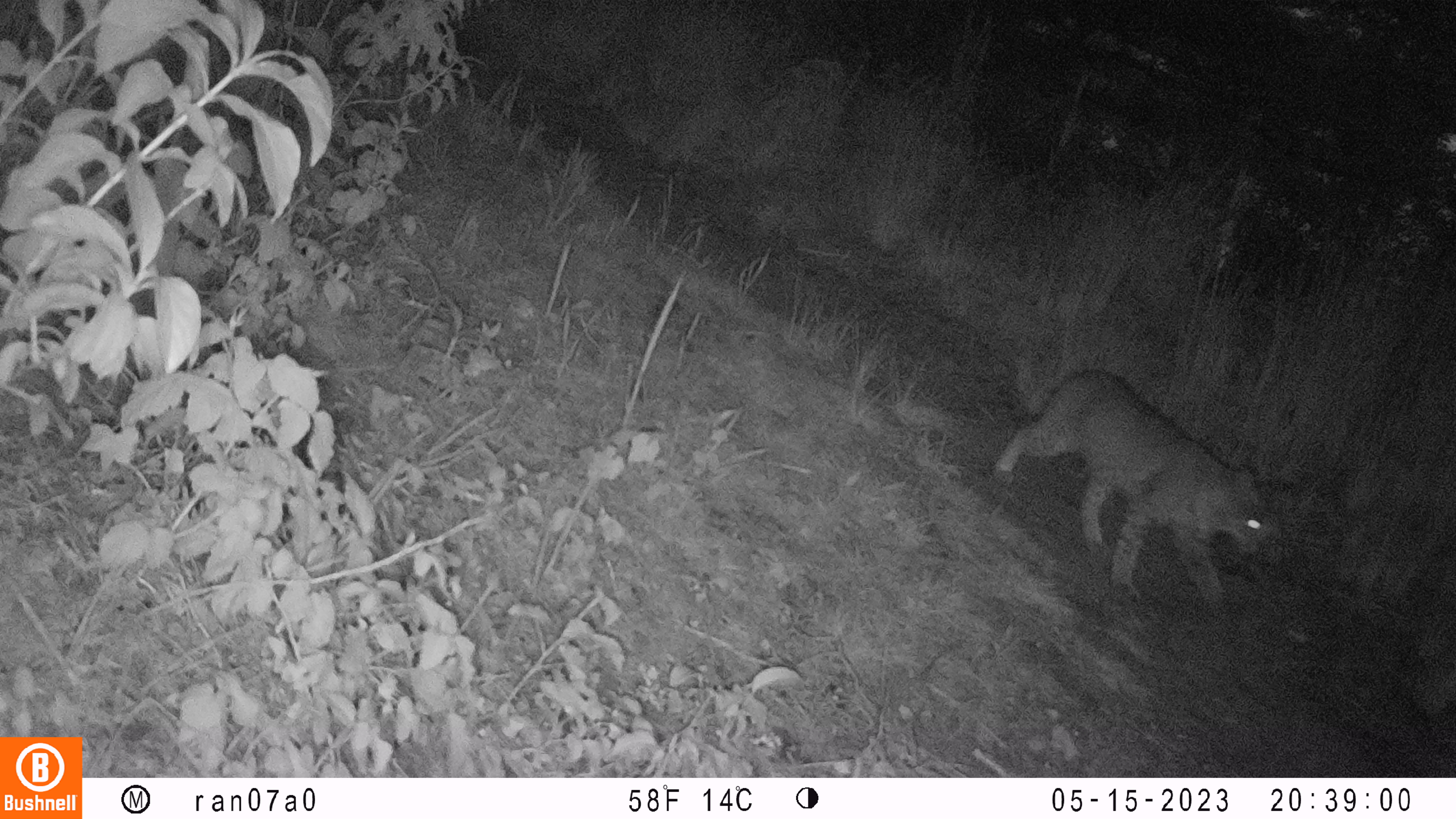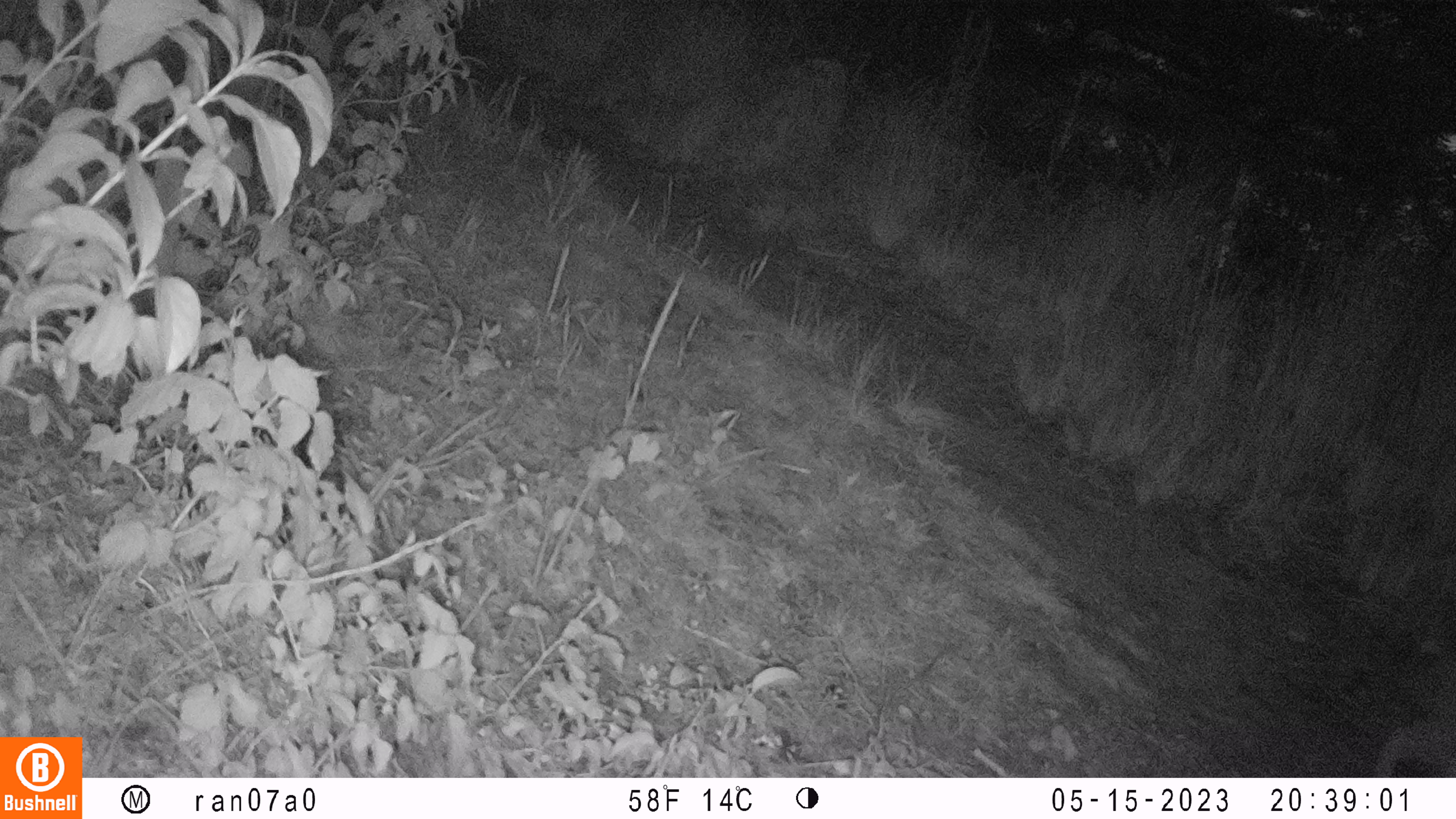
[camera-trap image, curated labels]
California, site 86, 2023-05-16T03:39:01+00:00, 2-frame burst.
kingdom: Animalia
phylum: Chordata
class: Mammalia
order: Carnivora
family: Felidae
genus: Lynx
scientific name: Lynx rufus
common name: bobcat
Bobcat (Lynx rufus).